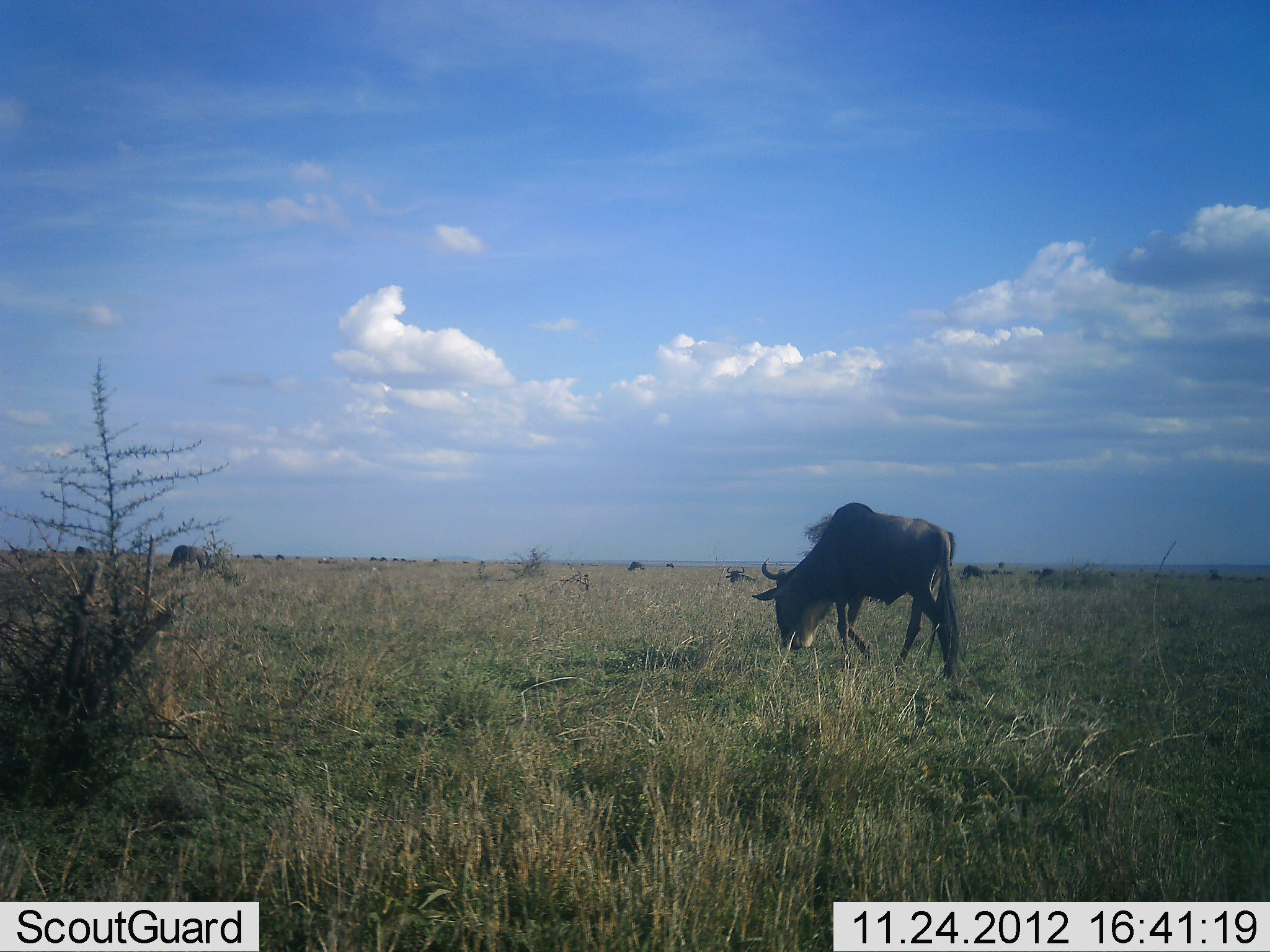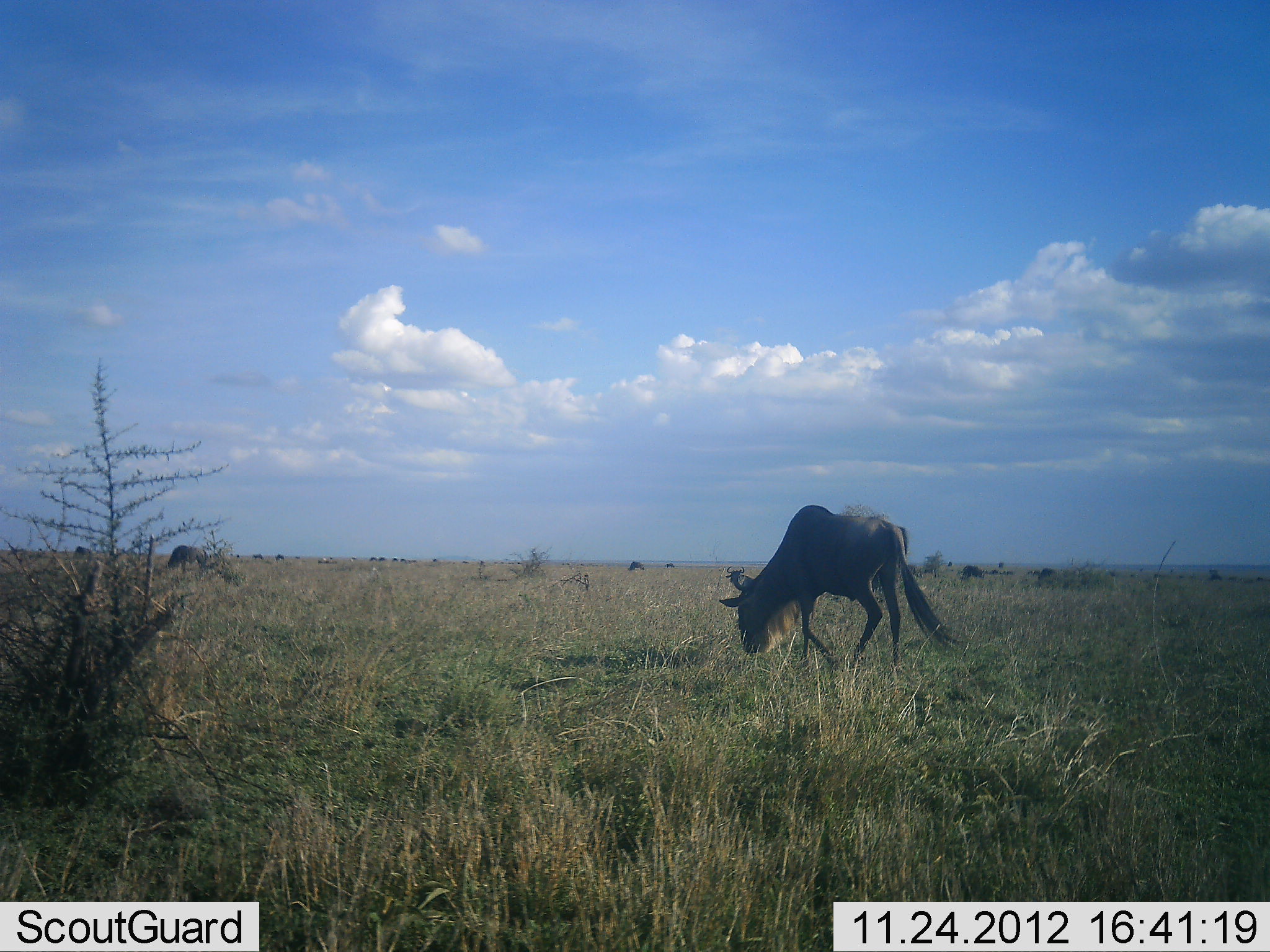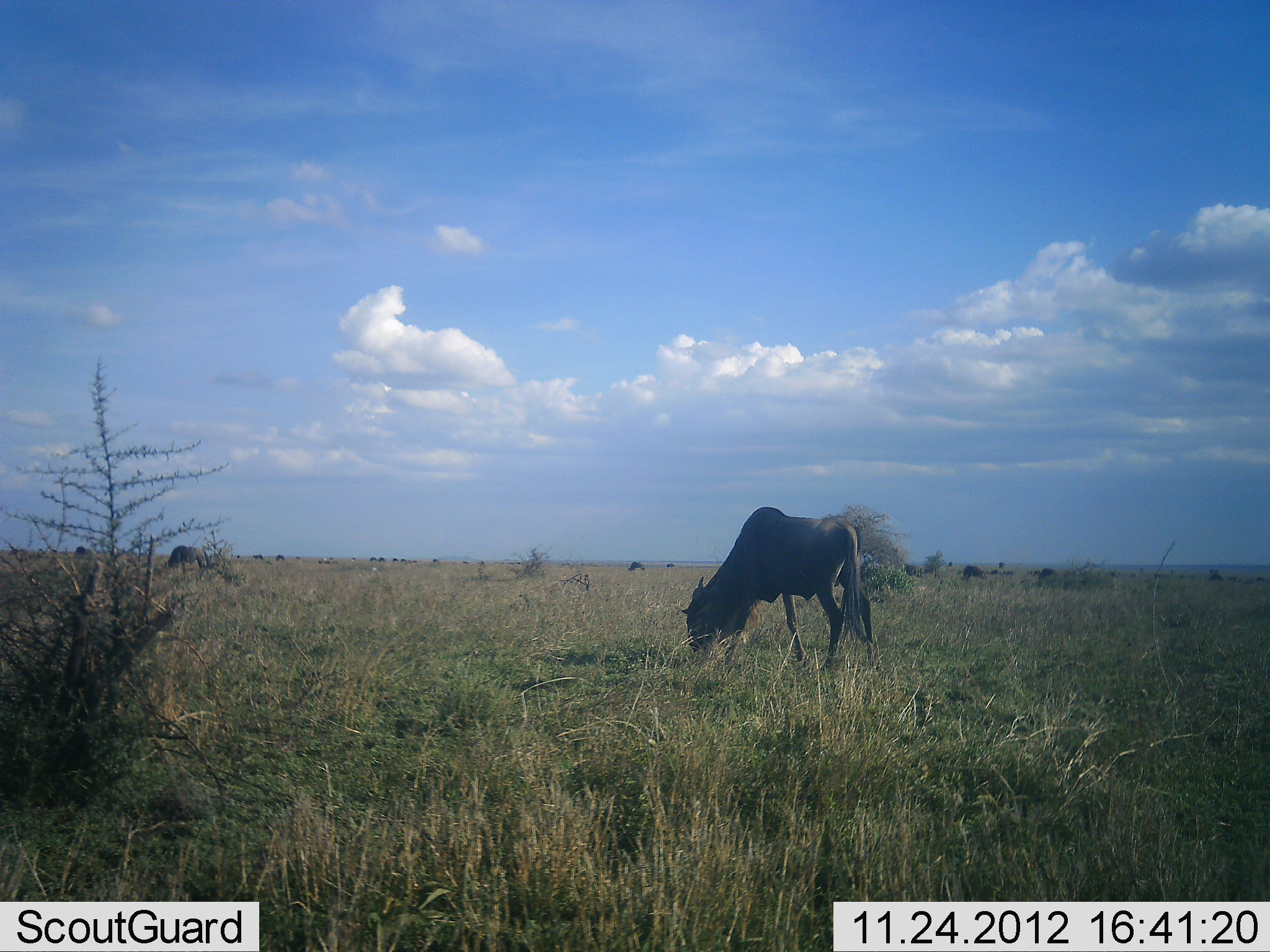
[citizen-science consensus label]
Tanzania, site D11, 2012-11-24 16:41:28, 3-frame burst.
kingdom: Animalia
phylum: Chordata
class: Mammalia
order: Artiodactyla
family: Bovidae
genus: Connochaetes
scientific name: Connochaetes taurinus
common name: blue wildebeest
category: wildebeest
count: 2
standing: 20%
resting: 0%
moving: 60%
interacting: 0%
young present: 0%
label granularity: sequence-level